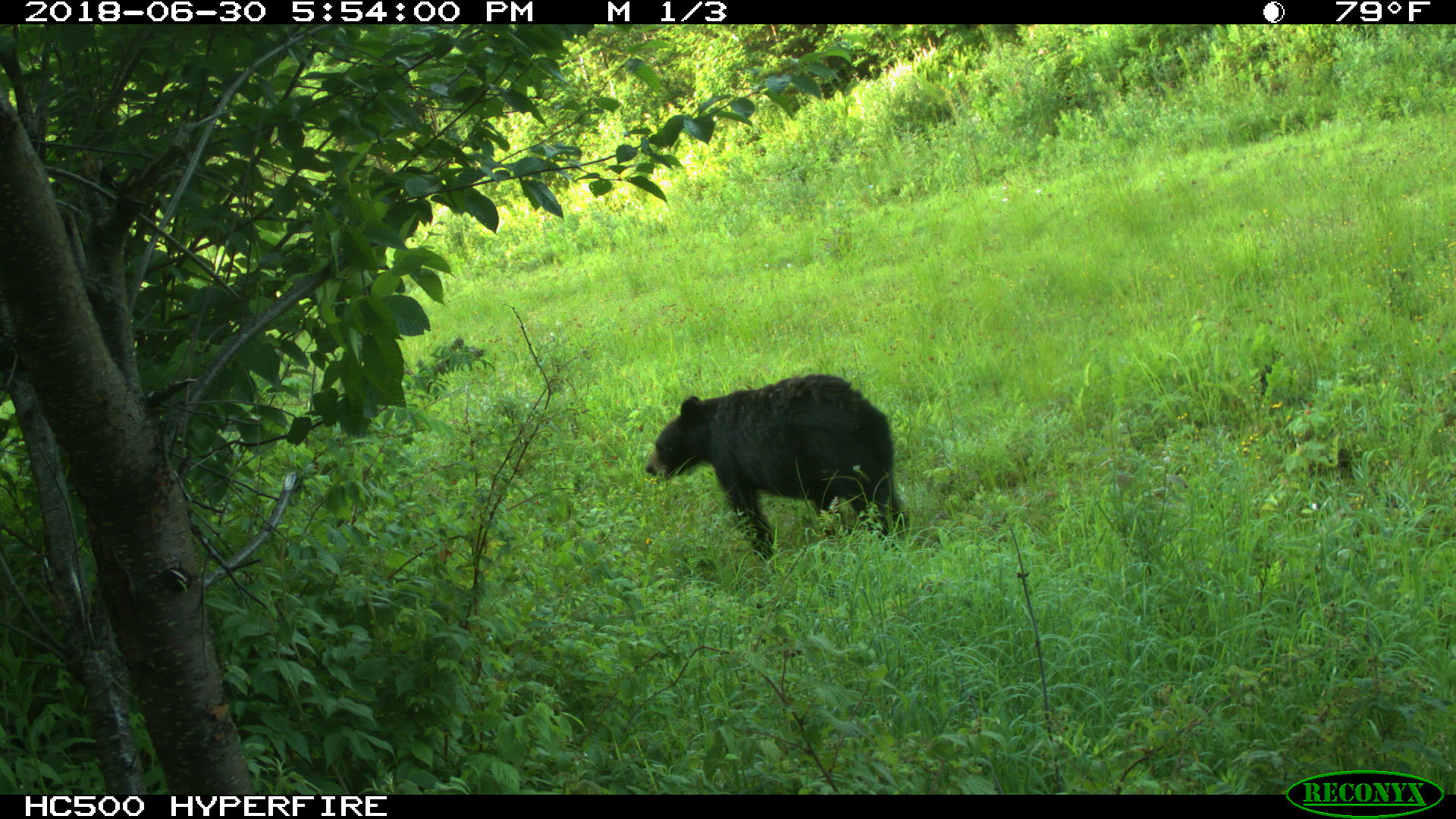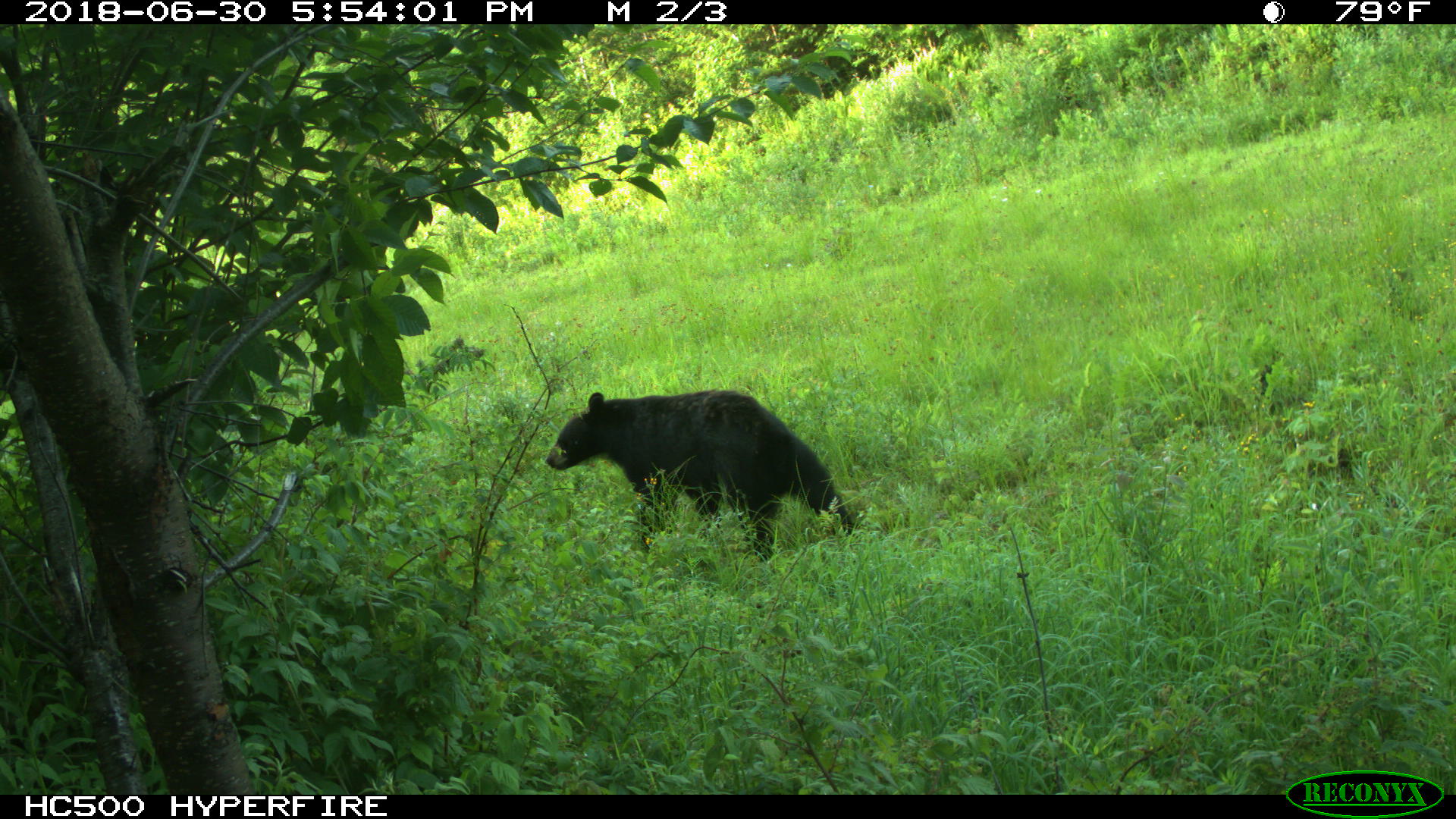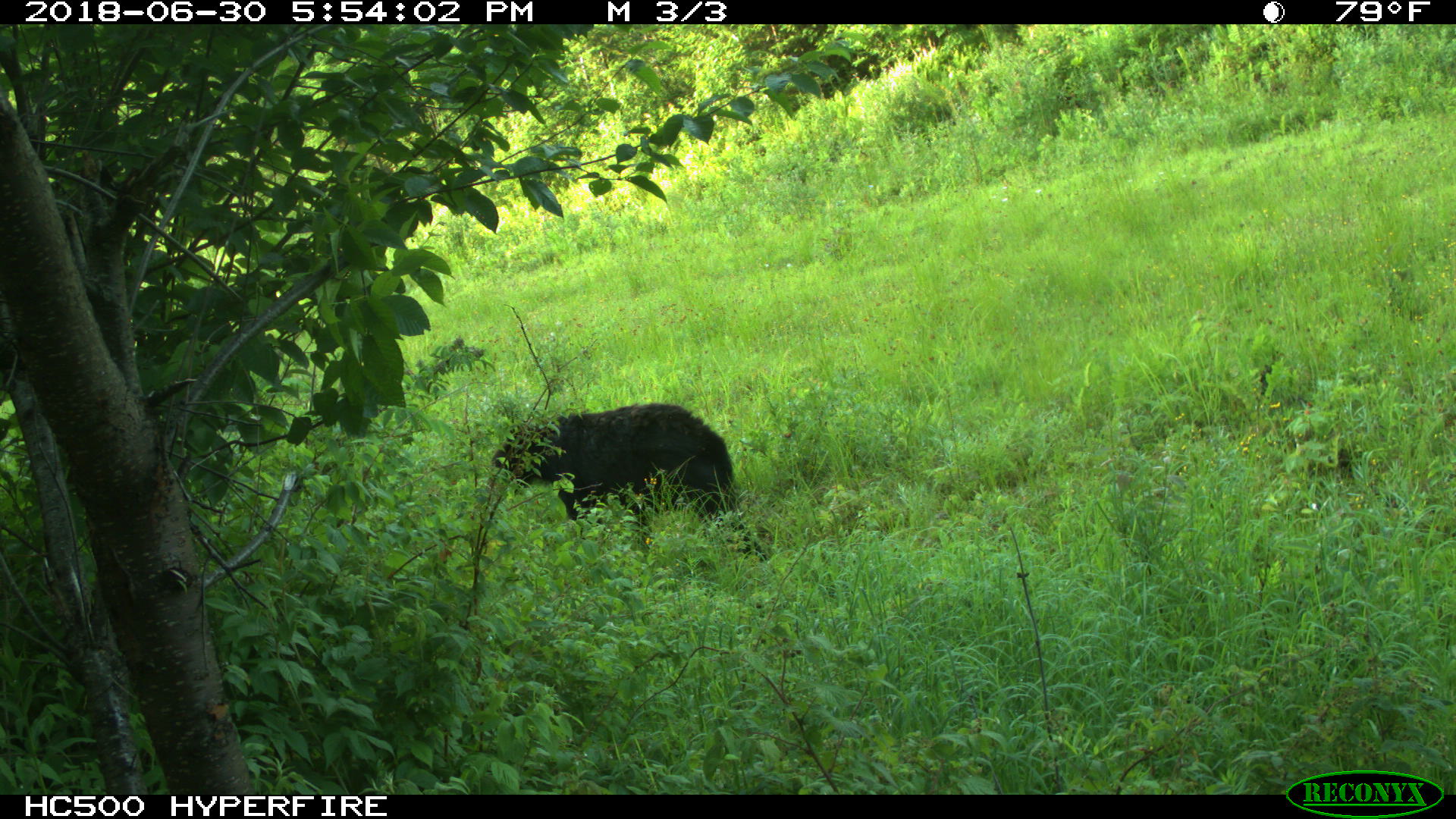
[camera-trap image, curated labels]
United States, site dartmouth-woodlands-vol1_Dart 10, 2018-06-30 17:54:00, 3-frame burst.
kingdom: Animalia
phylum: Chordata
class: Mammalia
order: Carnivora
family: Ursidae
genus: Ursus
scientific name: Ursus americanus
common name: black bear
Black bear (Ursus americanus).